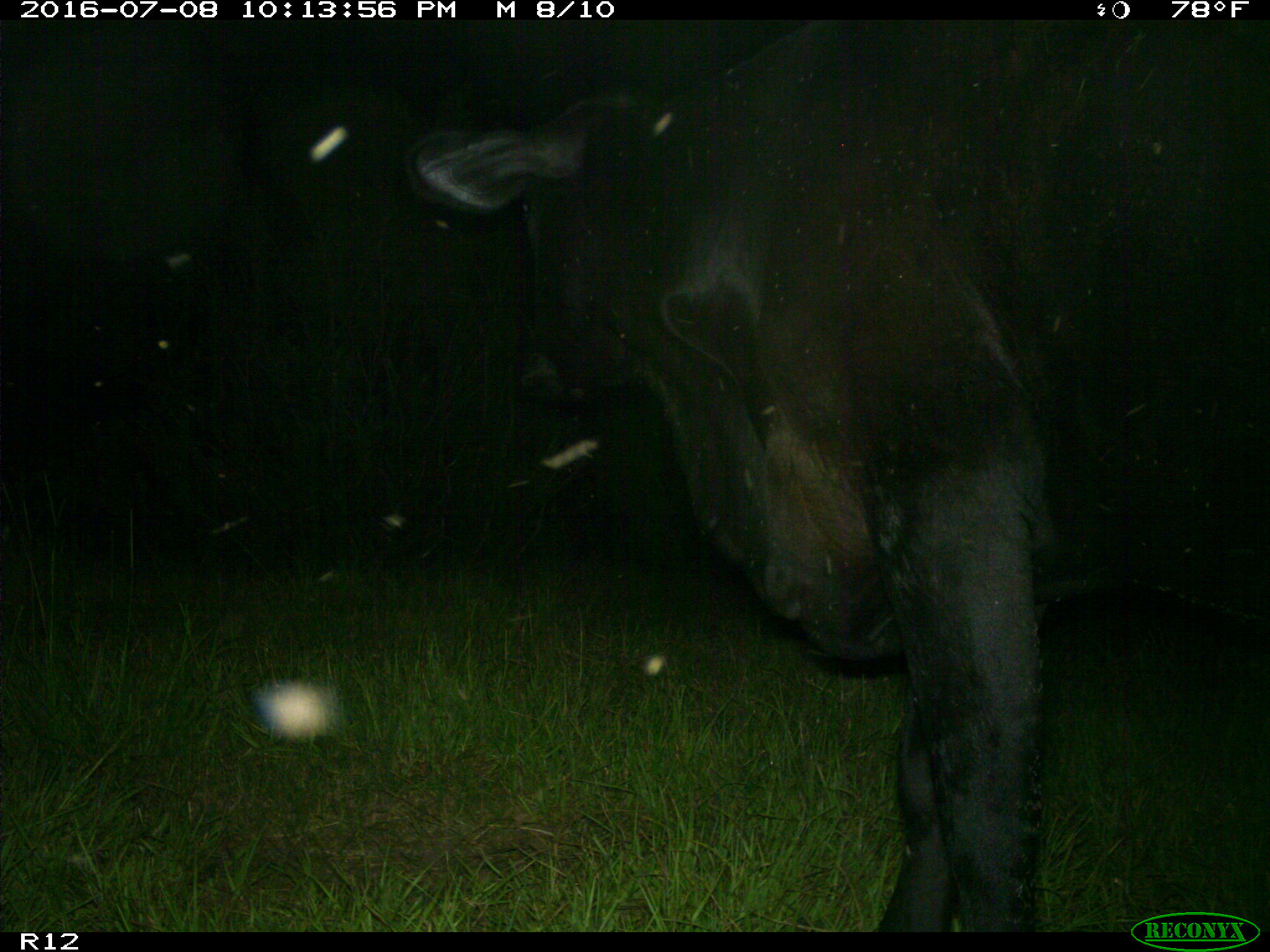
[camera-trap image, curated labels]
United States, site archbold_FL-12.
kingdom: Animalia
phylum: Chordata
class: Mammalia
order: Artiodactyla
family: Bovidae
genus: Bos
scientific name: Bos taurus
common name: domestic cow